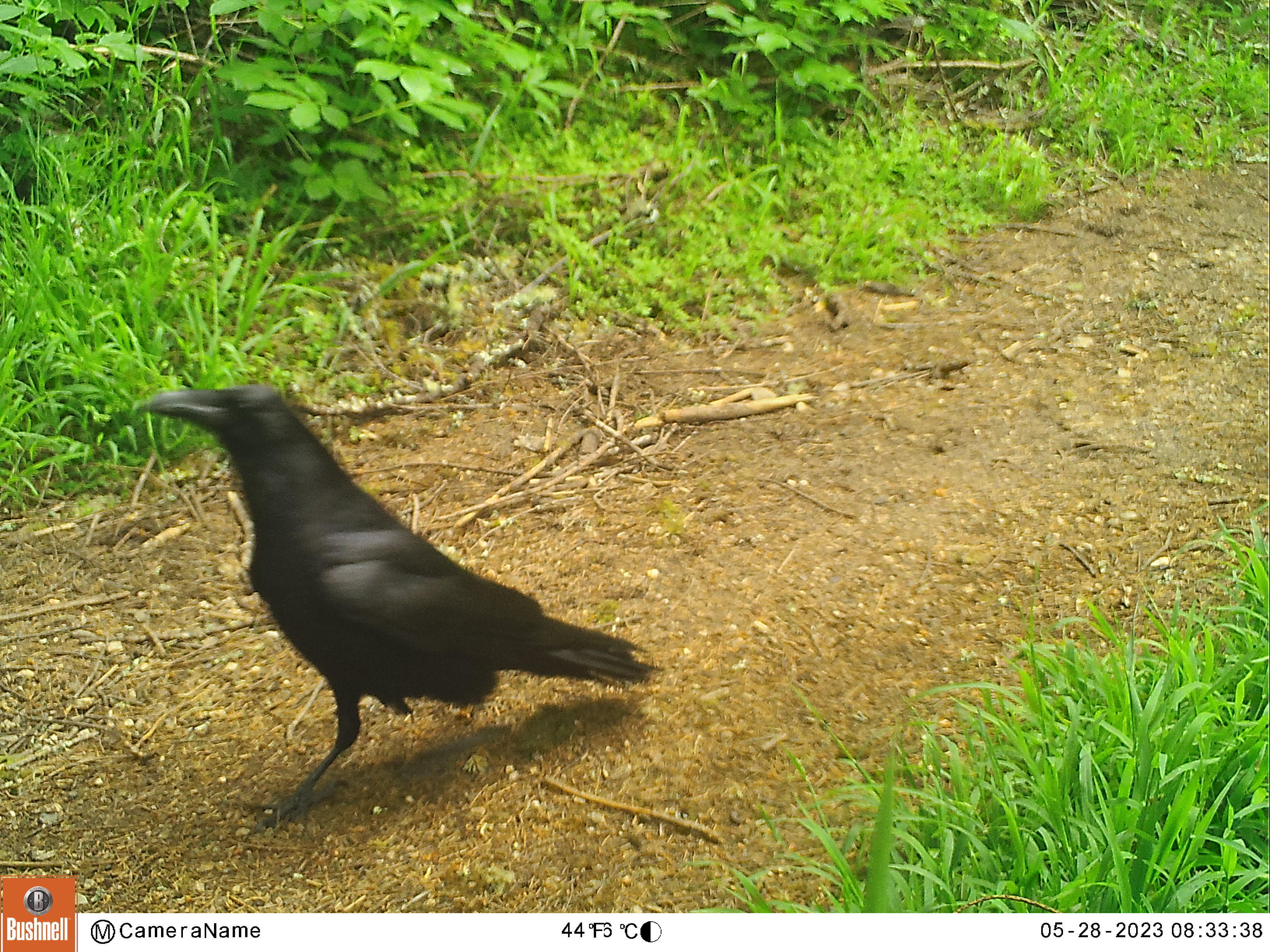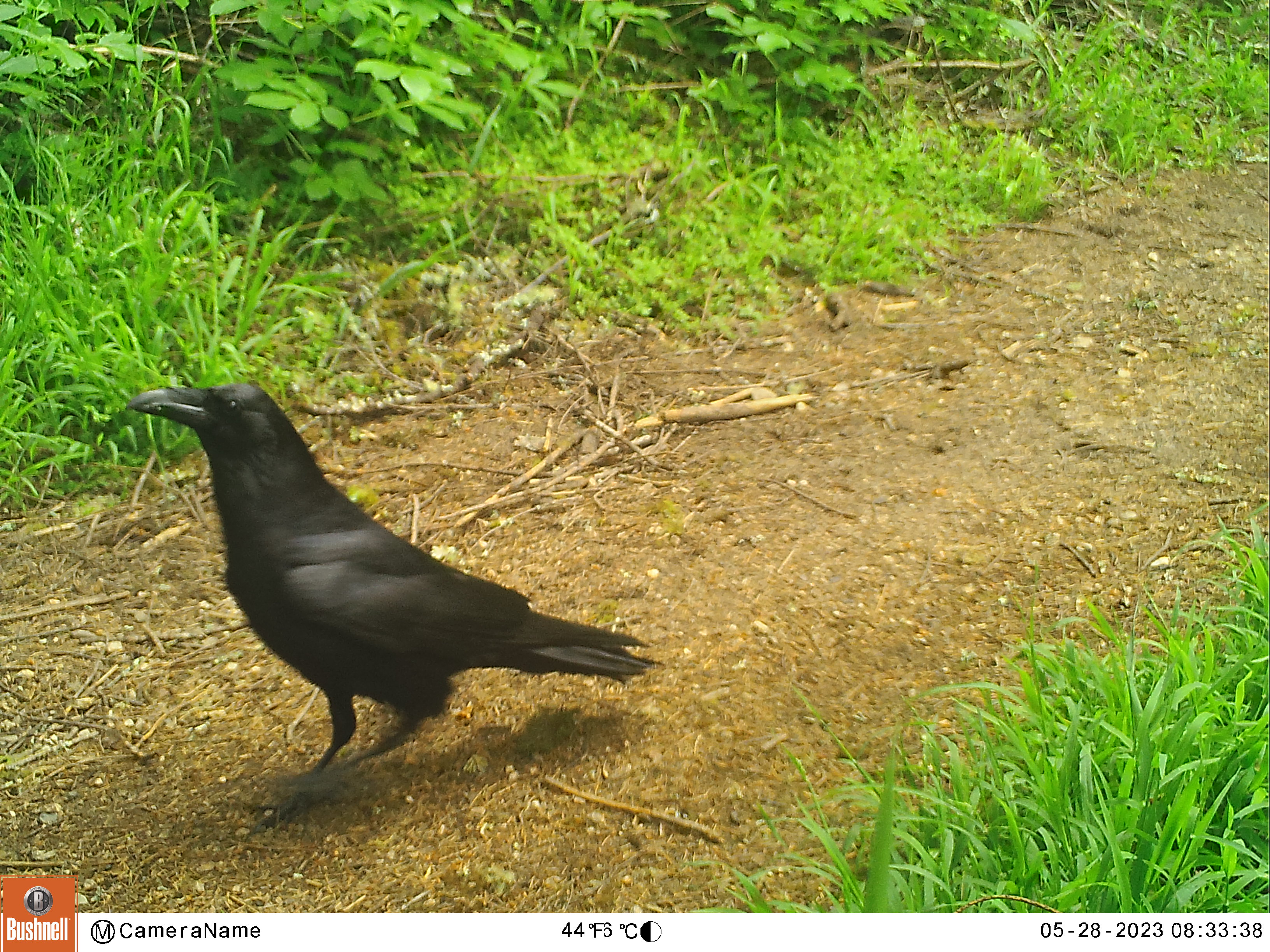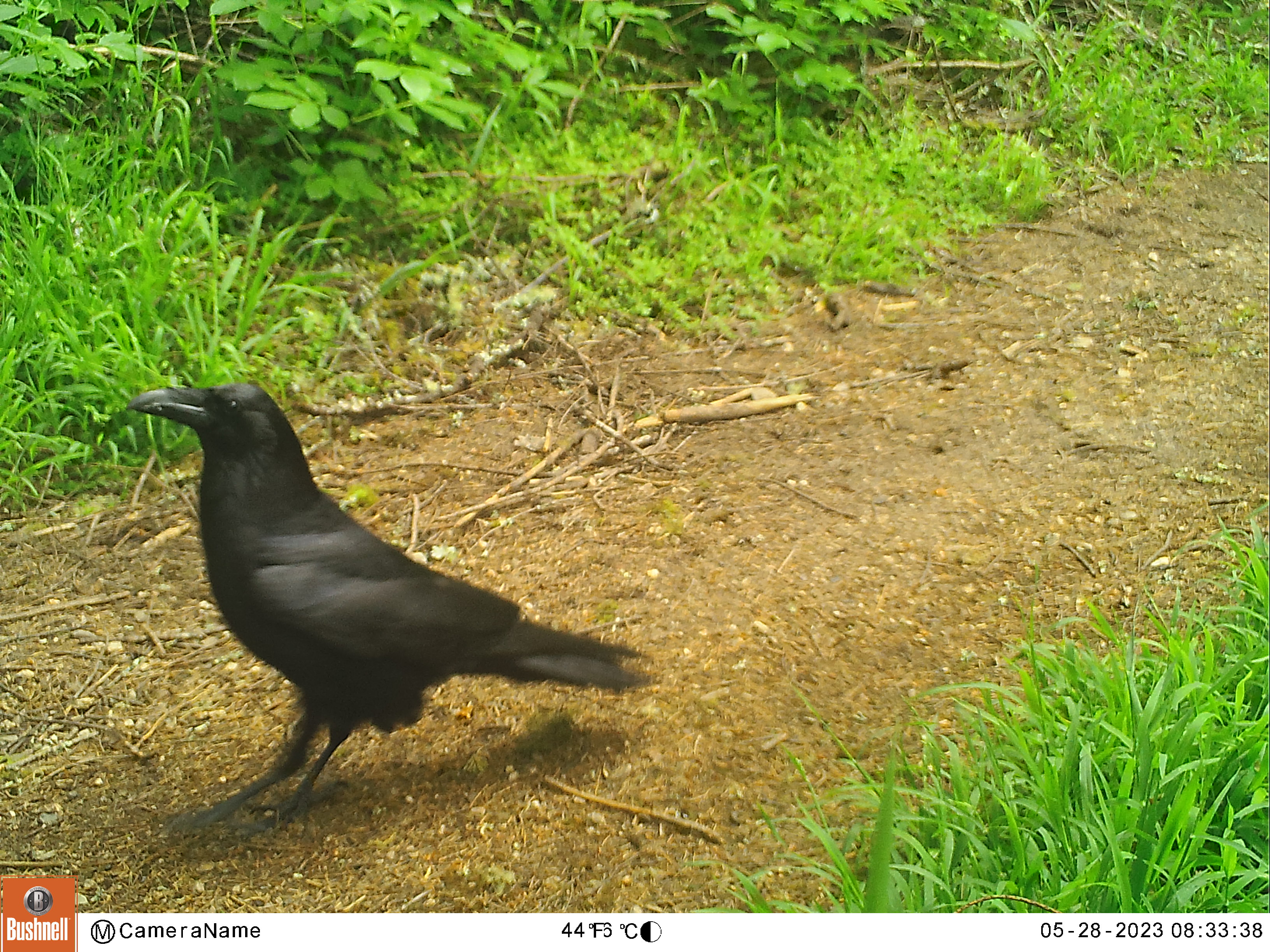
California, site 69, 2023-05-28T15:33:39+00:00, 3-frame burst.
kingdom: Animalia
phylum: Chordata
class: Aves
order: Passeriformes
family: Corvidae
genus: Corvus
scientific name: Corvus corax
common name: common raven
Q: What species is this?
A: Common raven (Corvus corax).